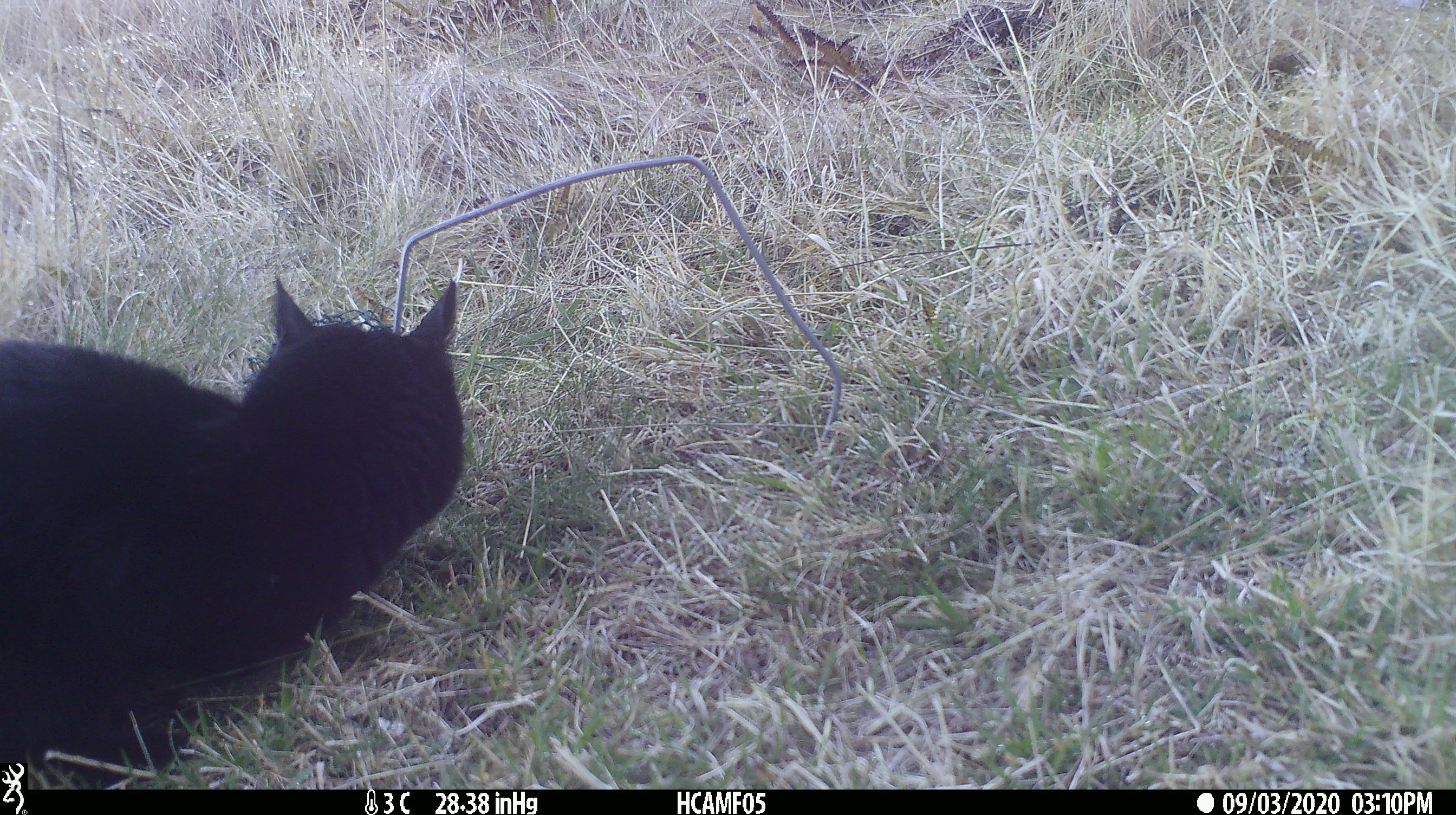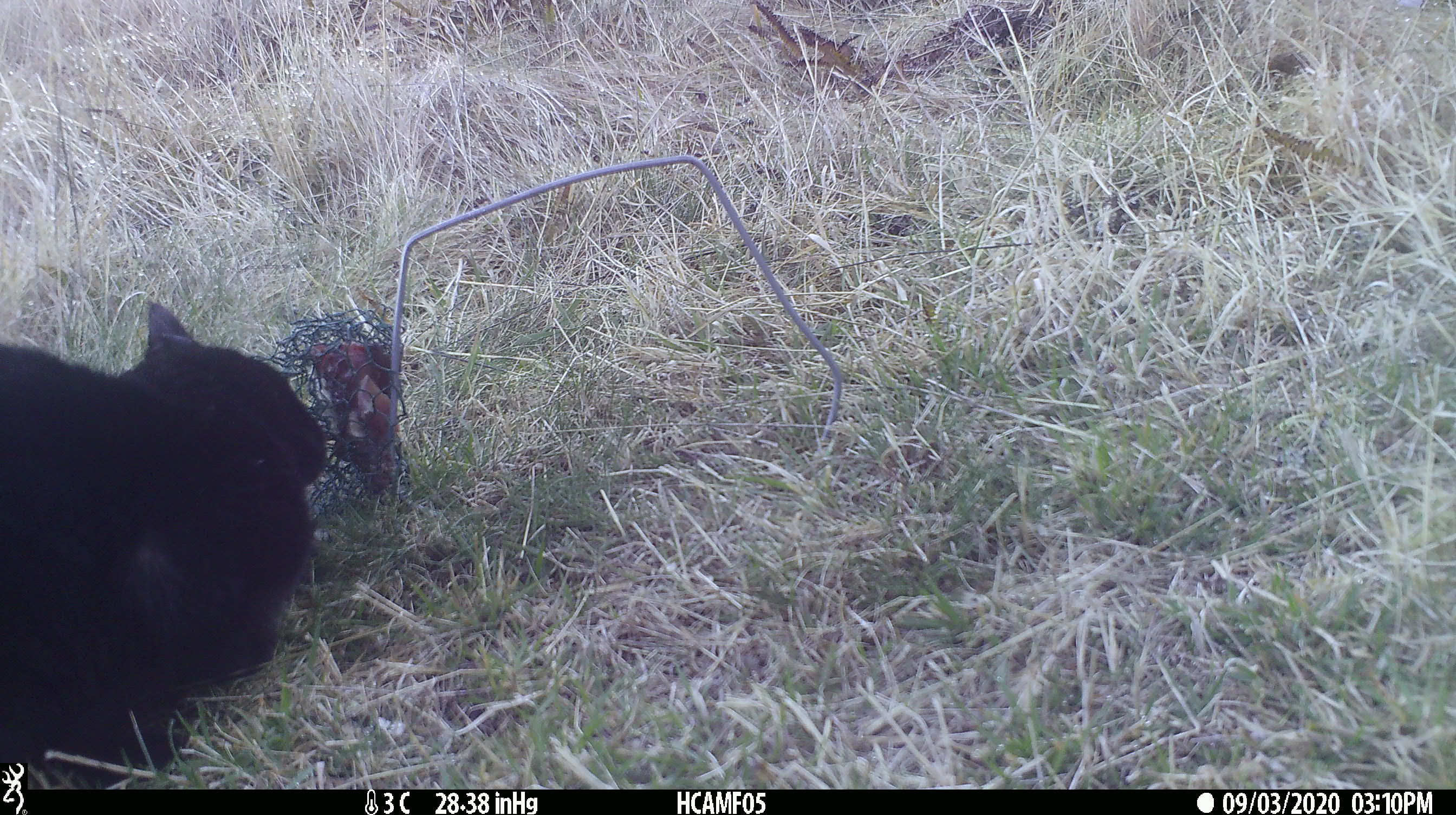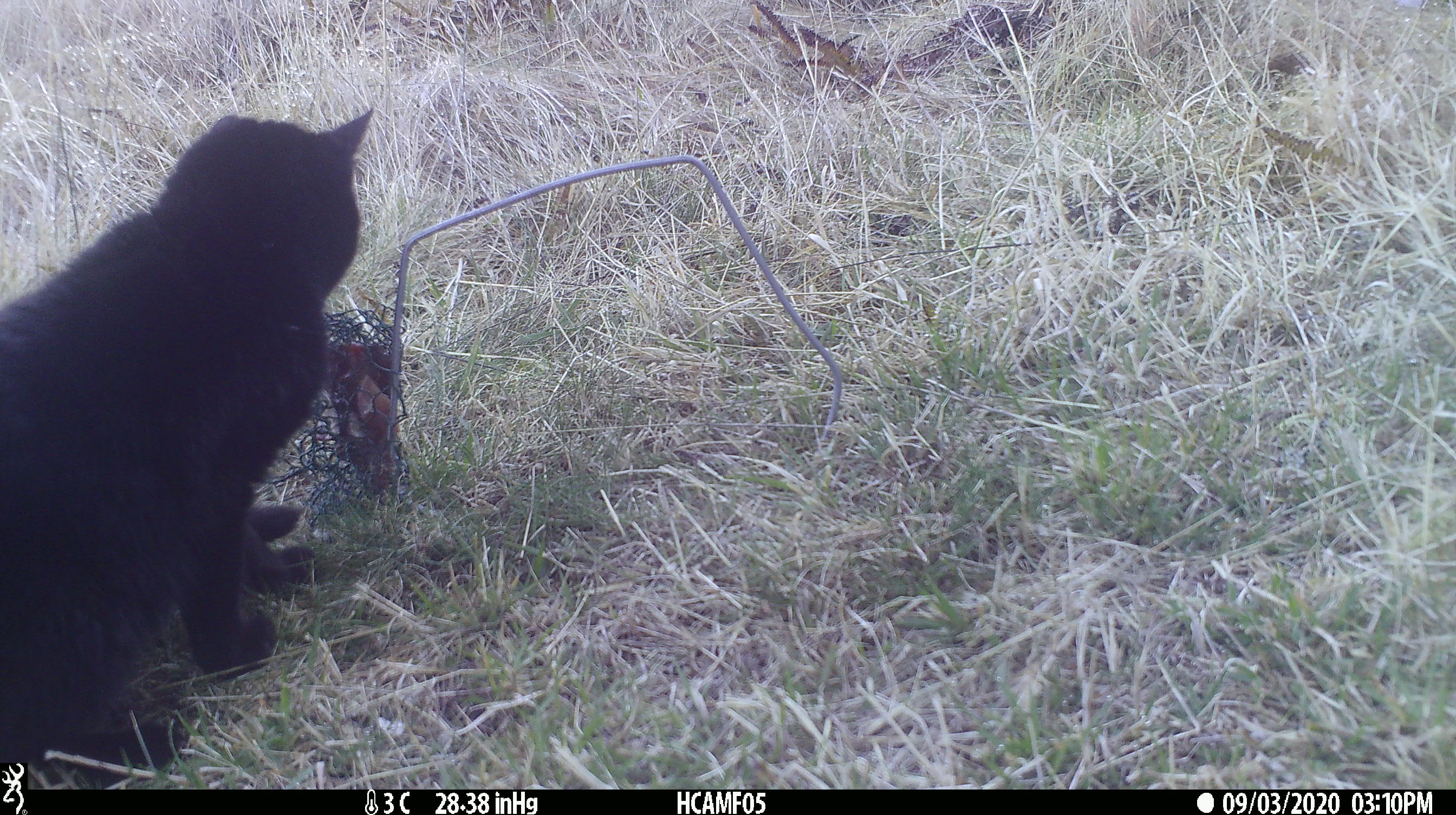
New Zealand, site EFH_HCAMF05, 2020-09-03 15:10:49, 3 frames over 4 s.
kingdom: Animalia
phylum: Chordata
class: Mammalia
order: Carnivora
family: Felidae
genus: Felis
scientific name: Felis catus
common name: domestic cat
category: cat